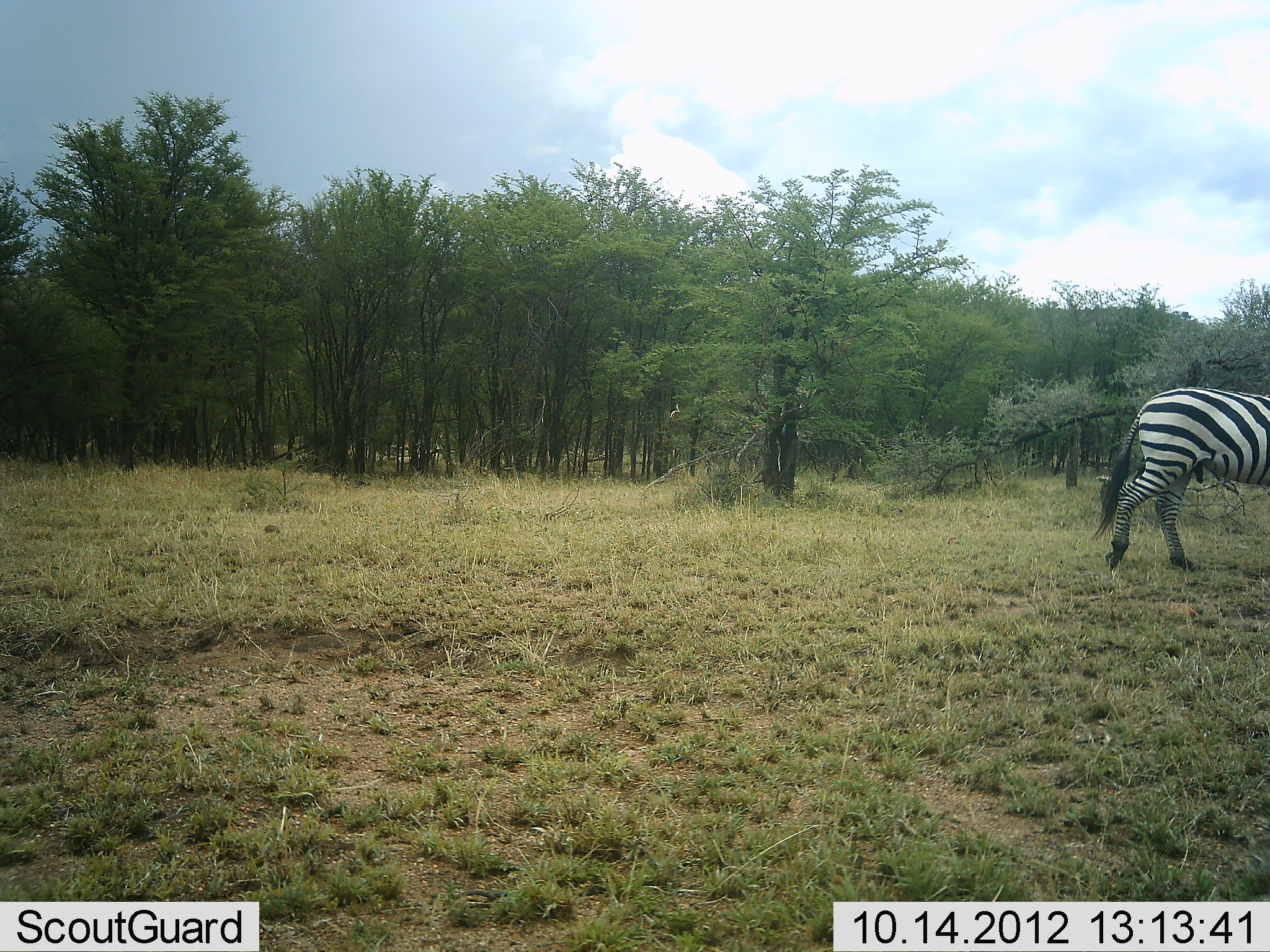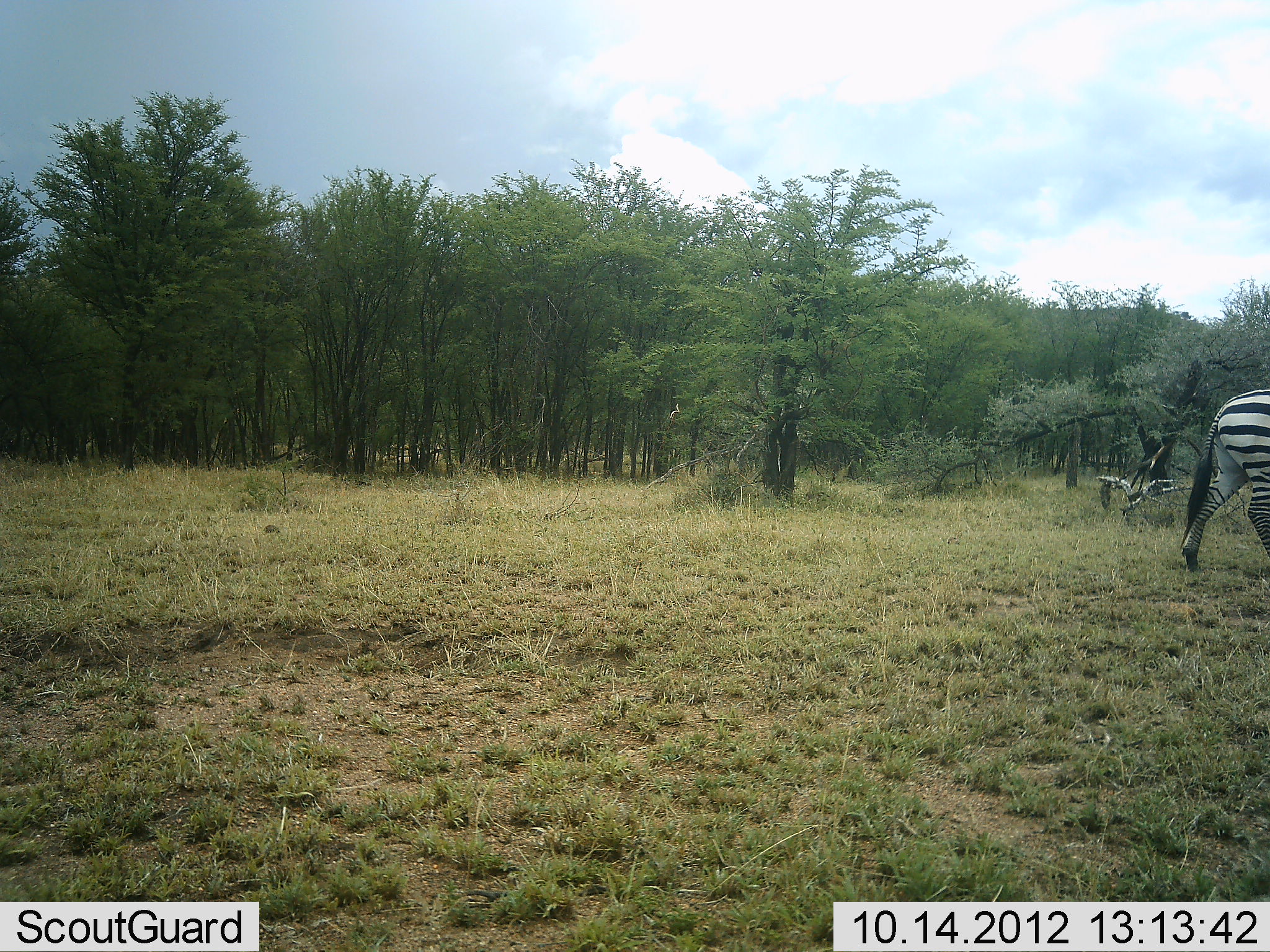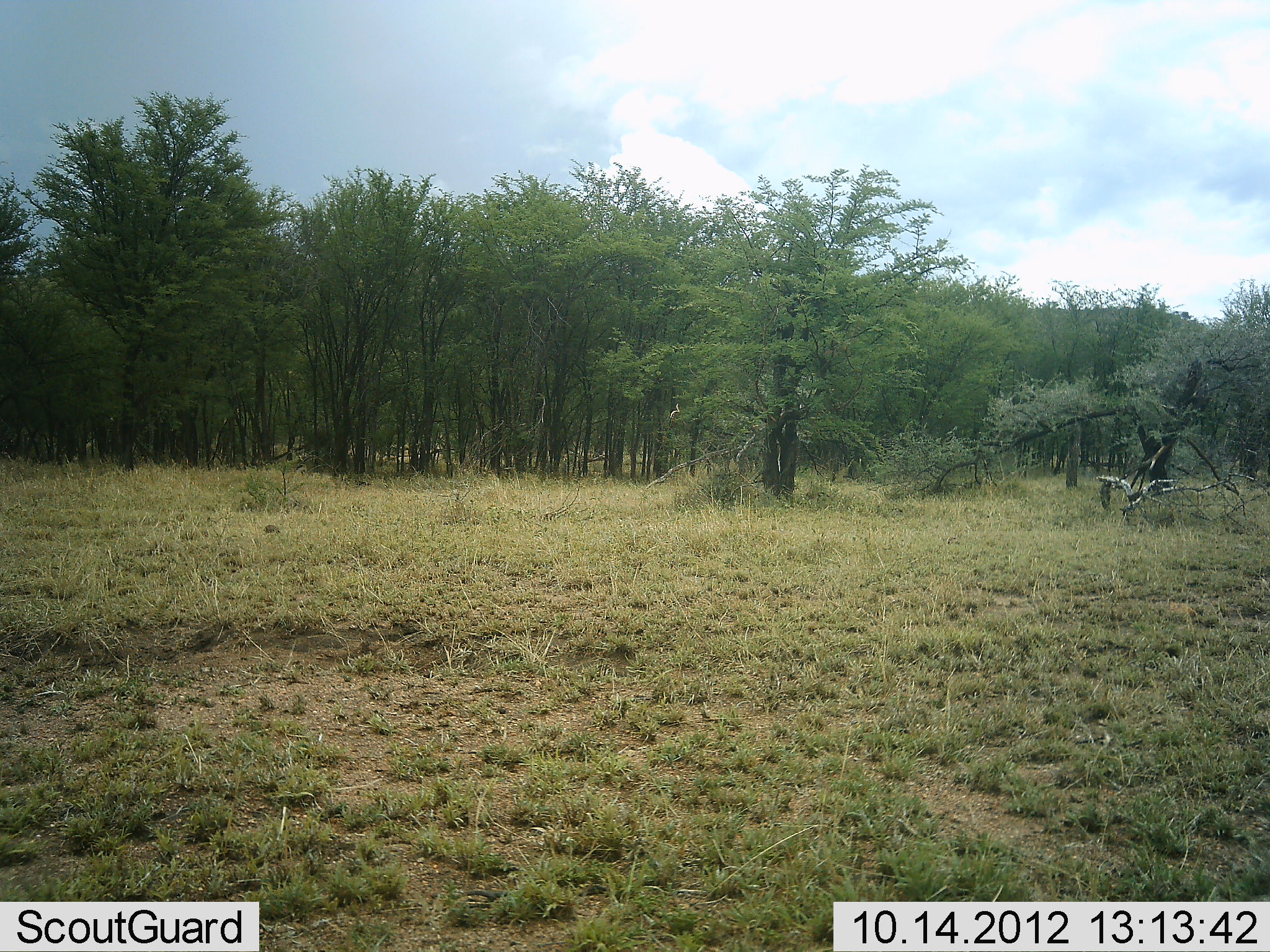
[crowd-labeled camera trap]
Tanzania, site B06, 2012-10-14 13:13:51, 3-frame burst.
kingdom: Animalia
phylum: Chordata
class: Mammalia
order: Perissodactyla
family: Equidae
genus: Equus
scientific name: Equus quagga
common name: plains zebra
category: zebra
Zebra (plains zebra) (Equus quagga), count 1. Behavior (volunteer vote fractions): standing 10%, resting 0%, moving 90%, interacting 0%. Young present (vote fraction): 0%. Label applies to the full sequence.